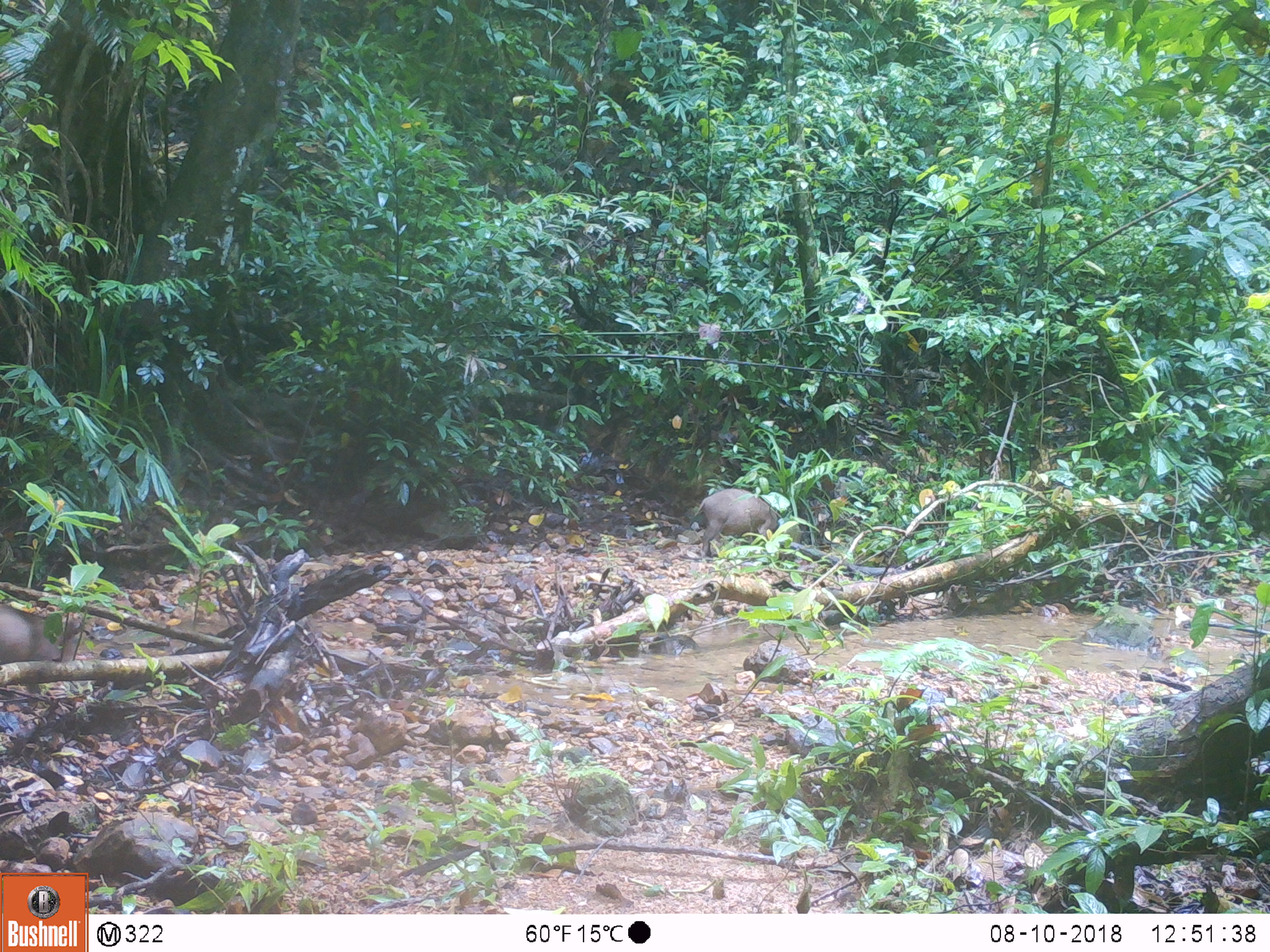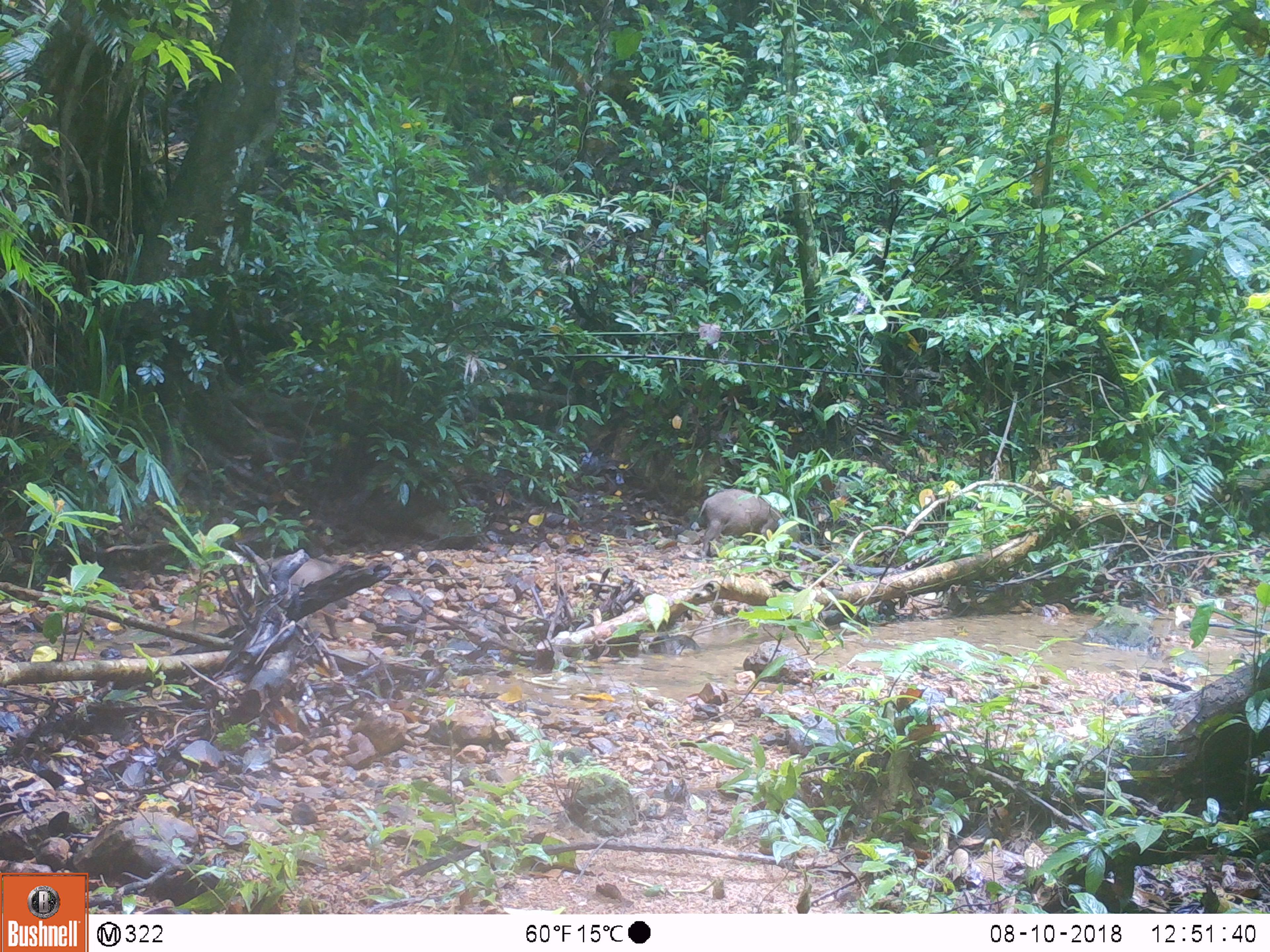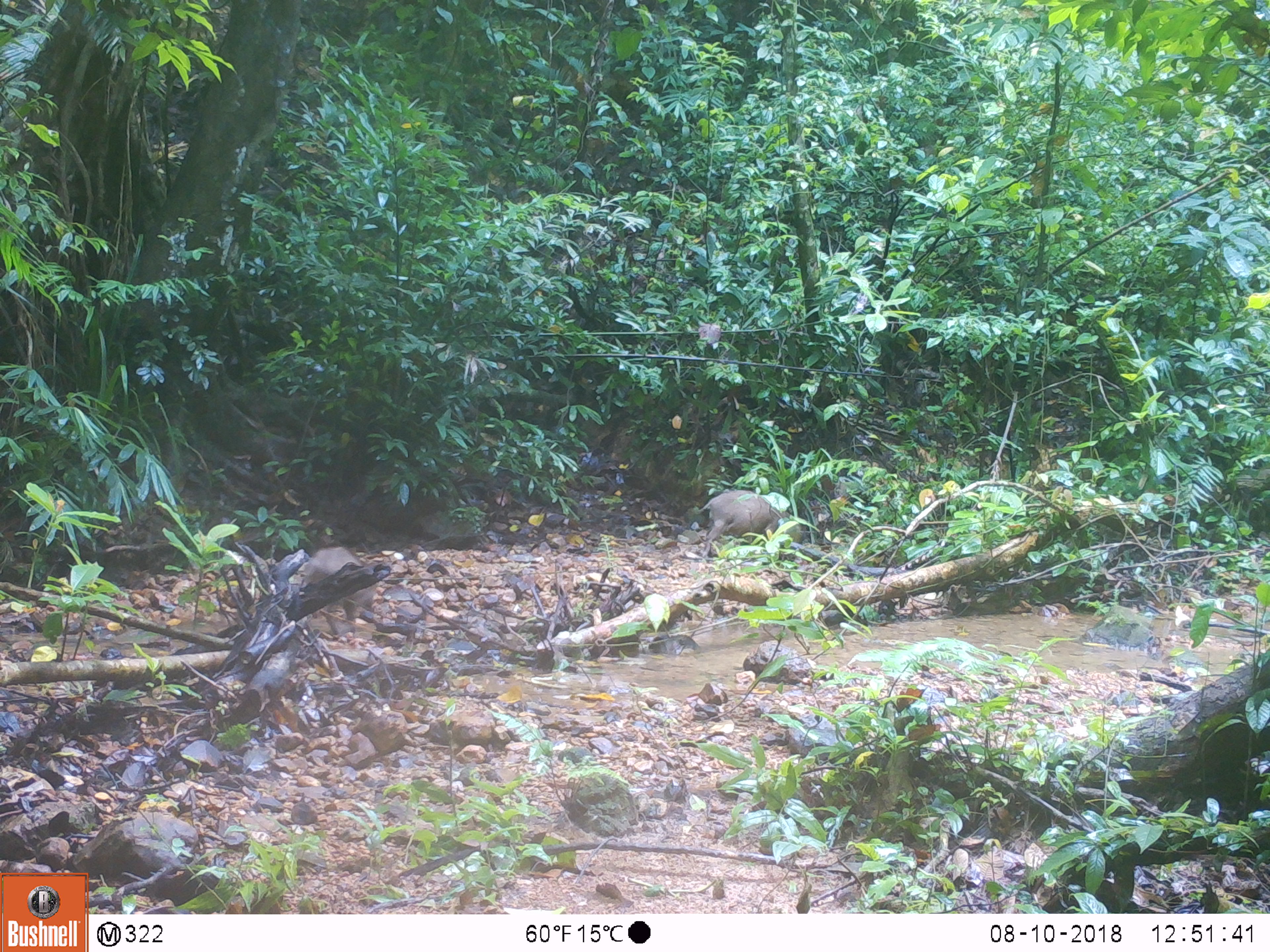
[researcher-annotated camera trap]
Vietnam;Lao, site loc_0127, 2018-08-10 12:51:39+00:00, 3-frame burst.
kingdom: Animalia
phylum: Chordata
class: Mammalia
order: Artiodactyla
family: Suidae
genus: Sus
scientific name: Sus scrofa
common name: eurasian wild pig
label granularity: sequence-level